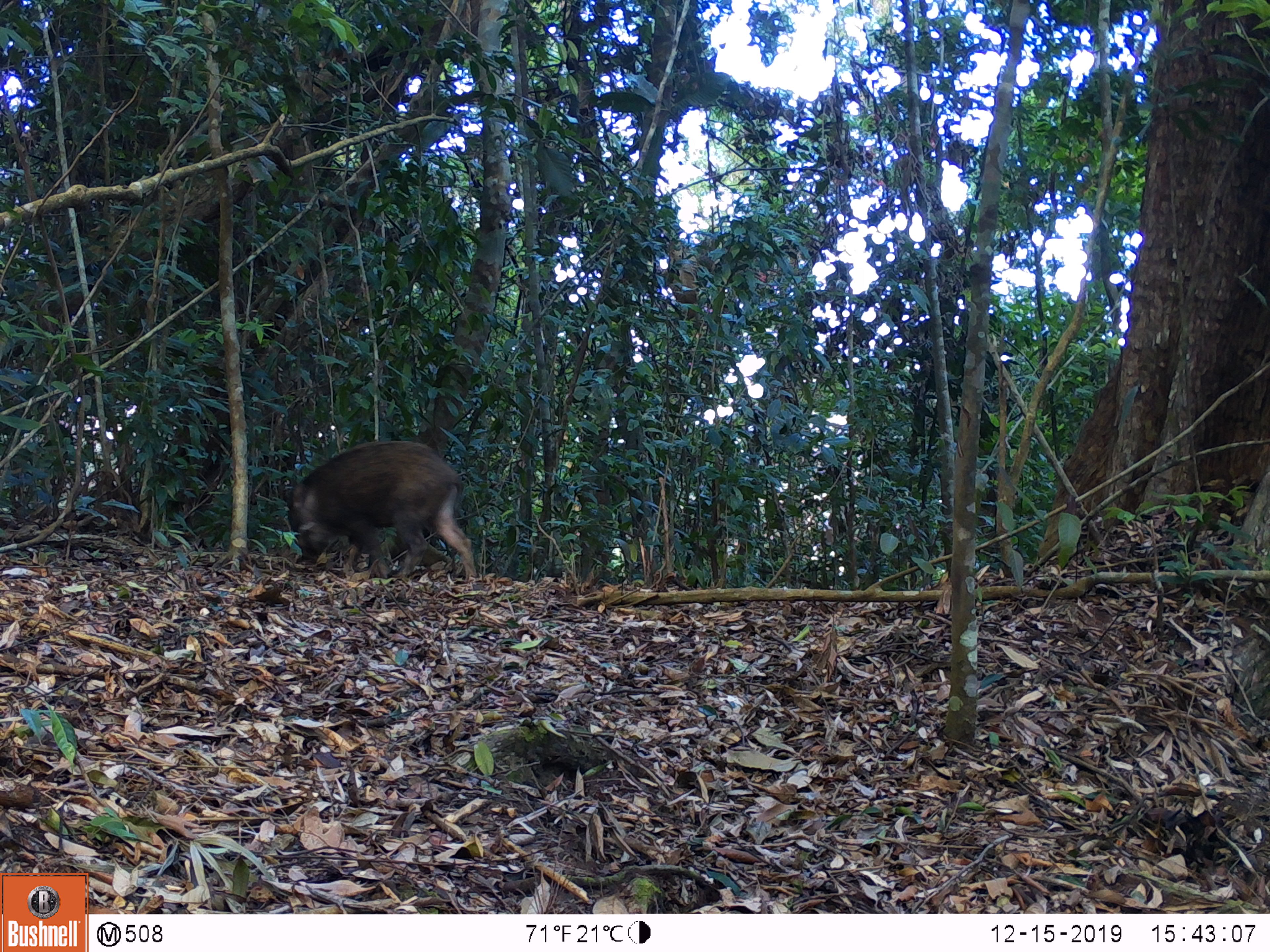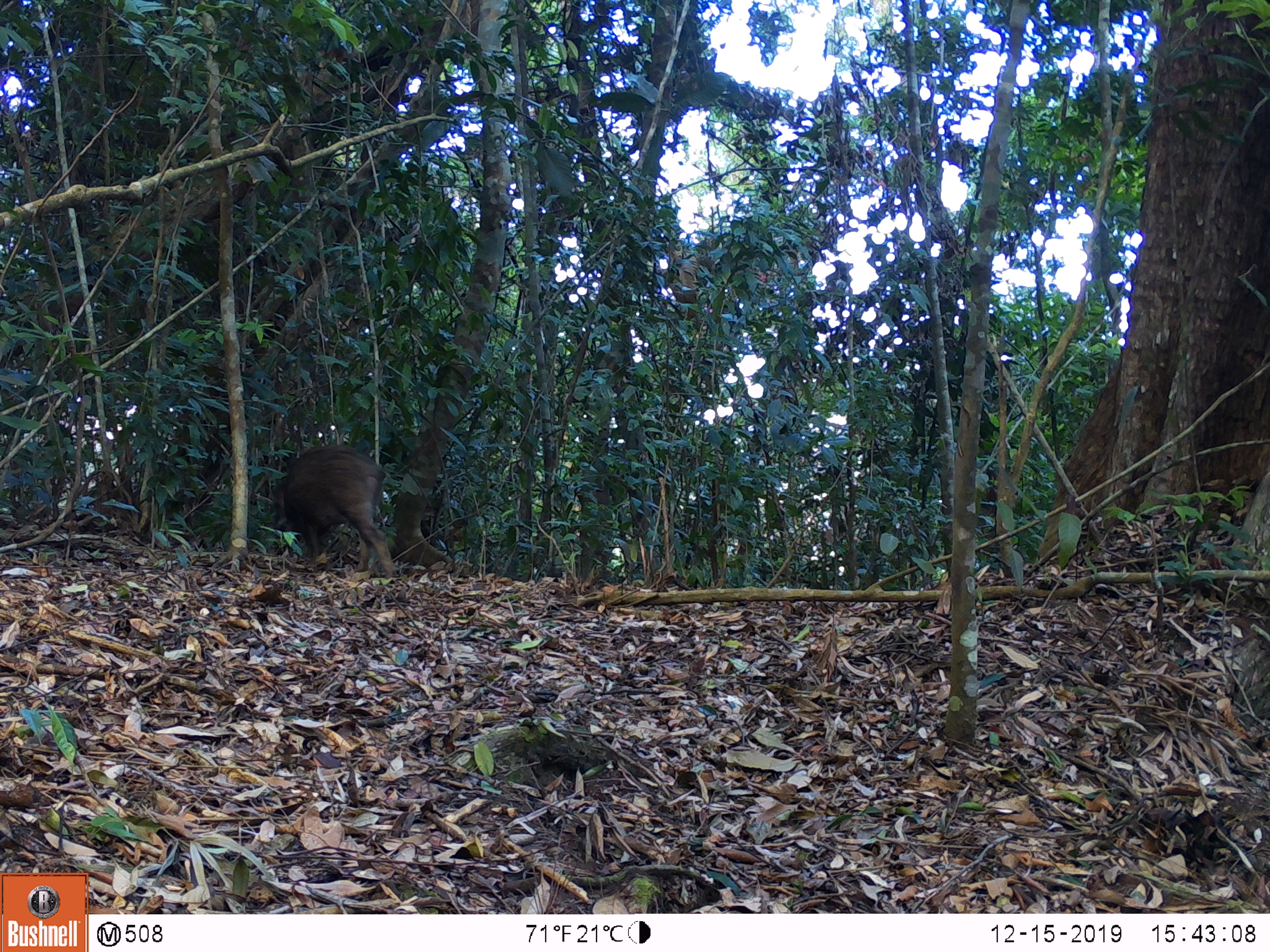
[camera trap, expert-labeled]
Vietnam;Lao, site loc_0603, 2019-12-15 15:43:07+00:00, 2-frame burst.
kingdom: Animalia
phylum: Chordata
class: Mammalia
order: Artiodactyla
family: Suidae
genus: Sus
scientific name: Sus scrofa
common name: eurasian wild pig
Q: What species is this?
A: Eurasian wild pig (Sus scrofa).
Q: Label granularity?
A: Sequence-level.